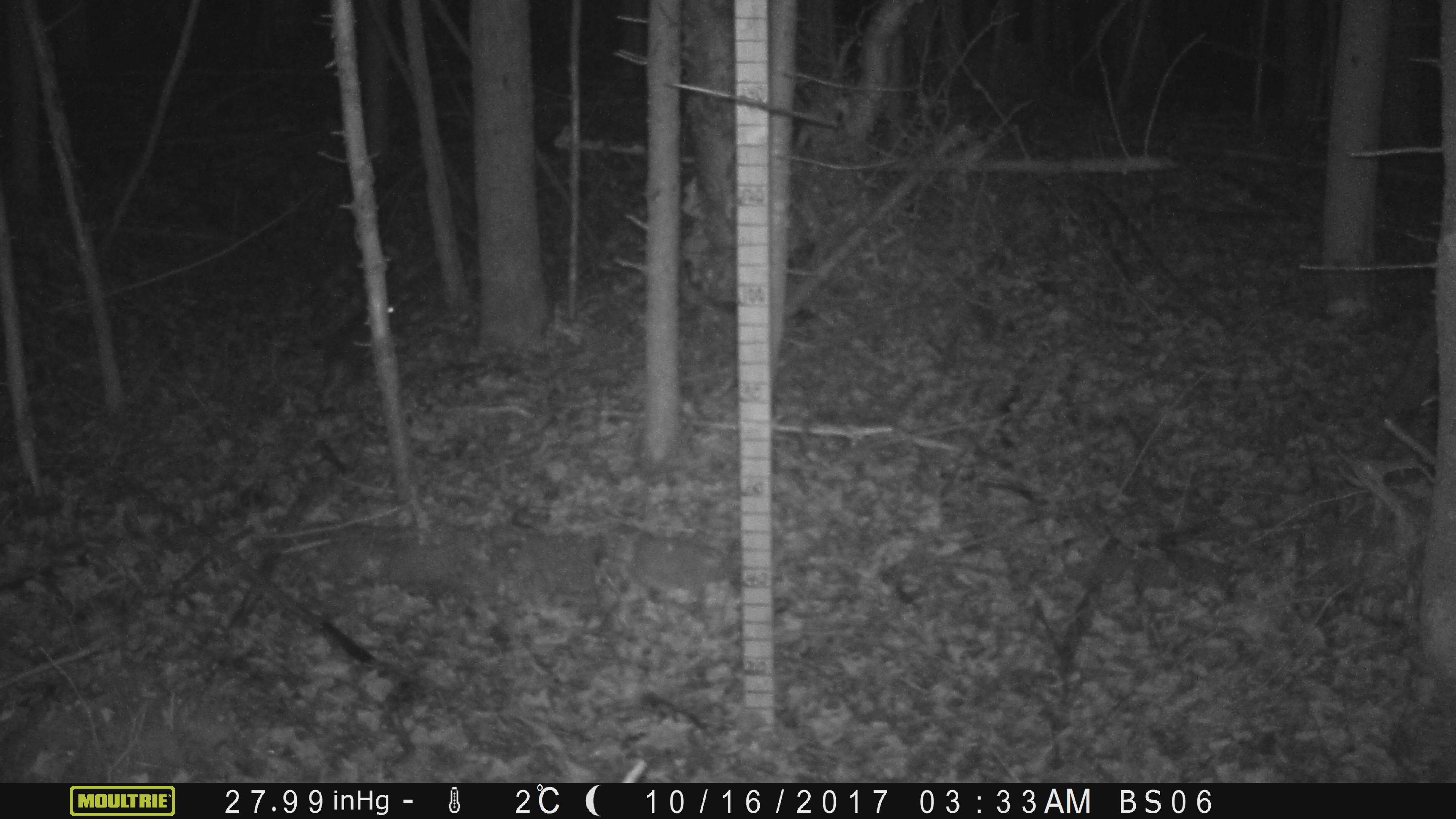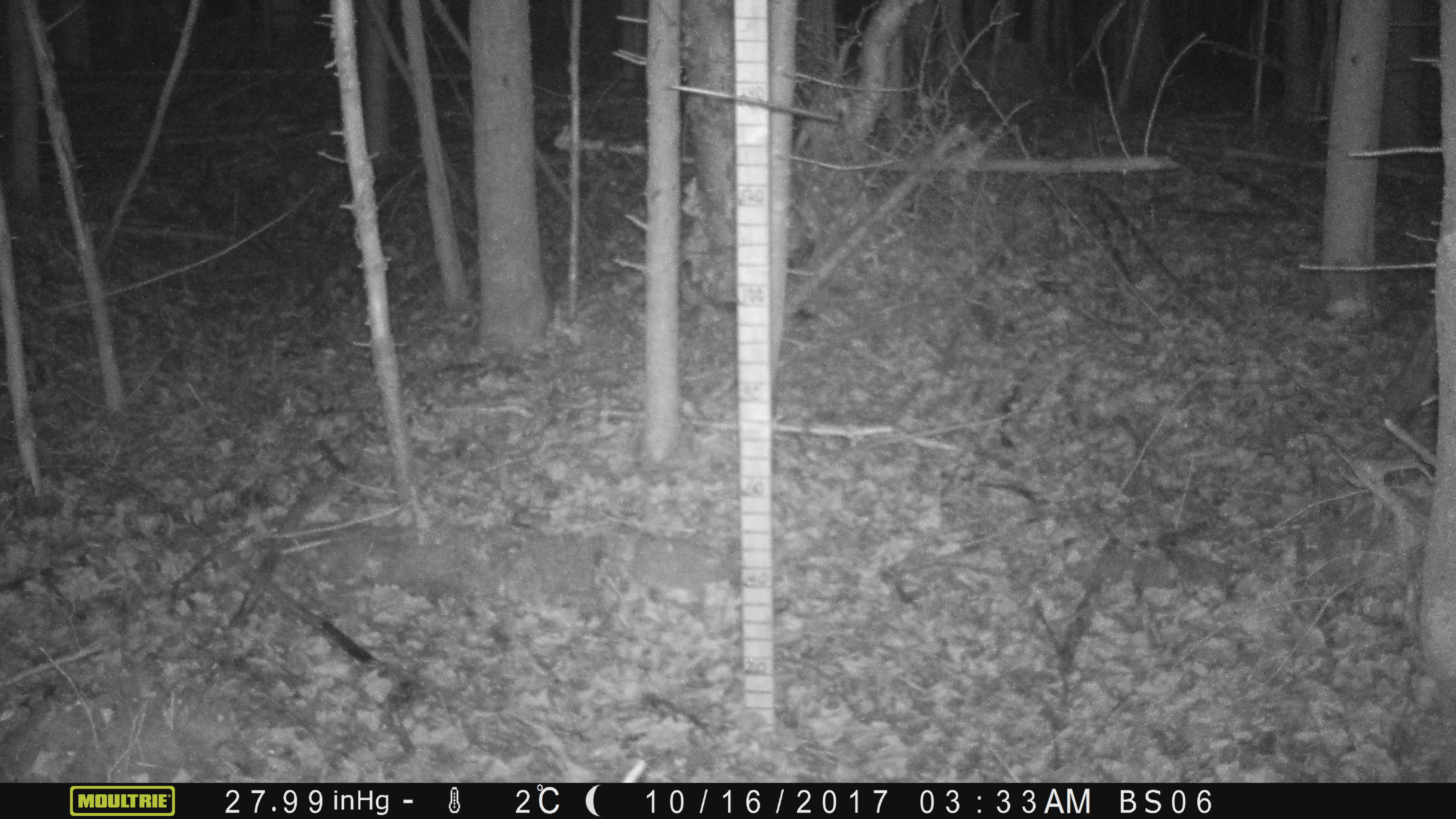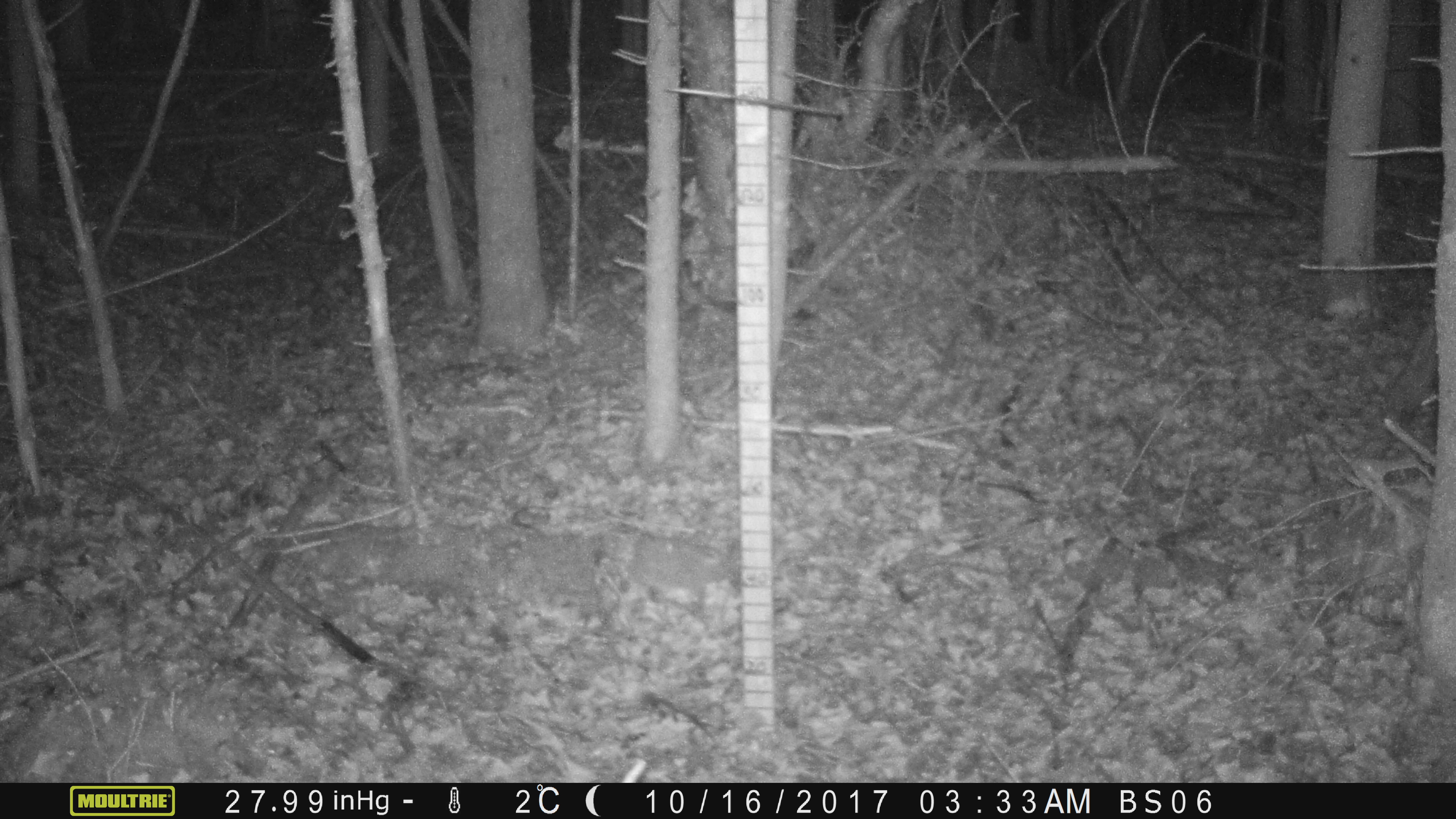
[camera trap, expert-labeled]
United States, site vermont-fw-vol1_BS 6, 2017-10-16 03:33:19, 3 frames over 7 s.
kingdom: Animalia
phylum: Chordata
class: Mammalia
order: Lagomorpha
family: Leporidae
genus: Lepus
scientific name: Lepus americanus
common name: snowshoe hare